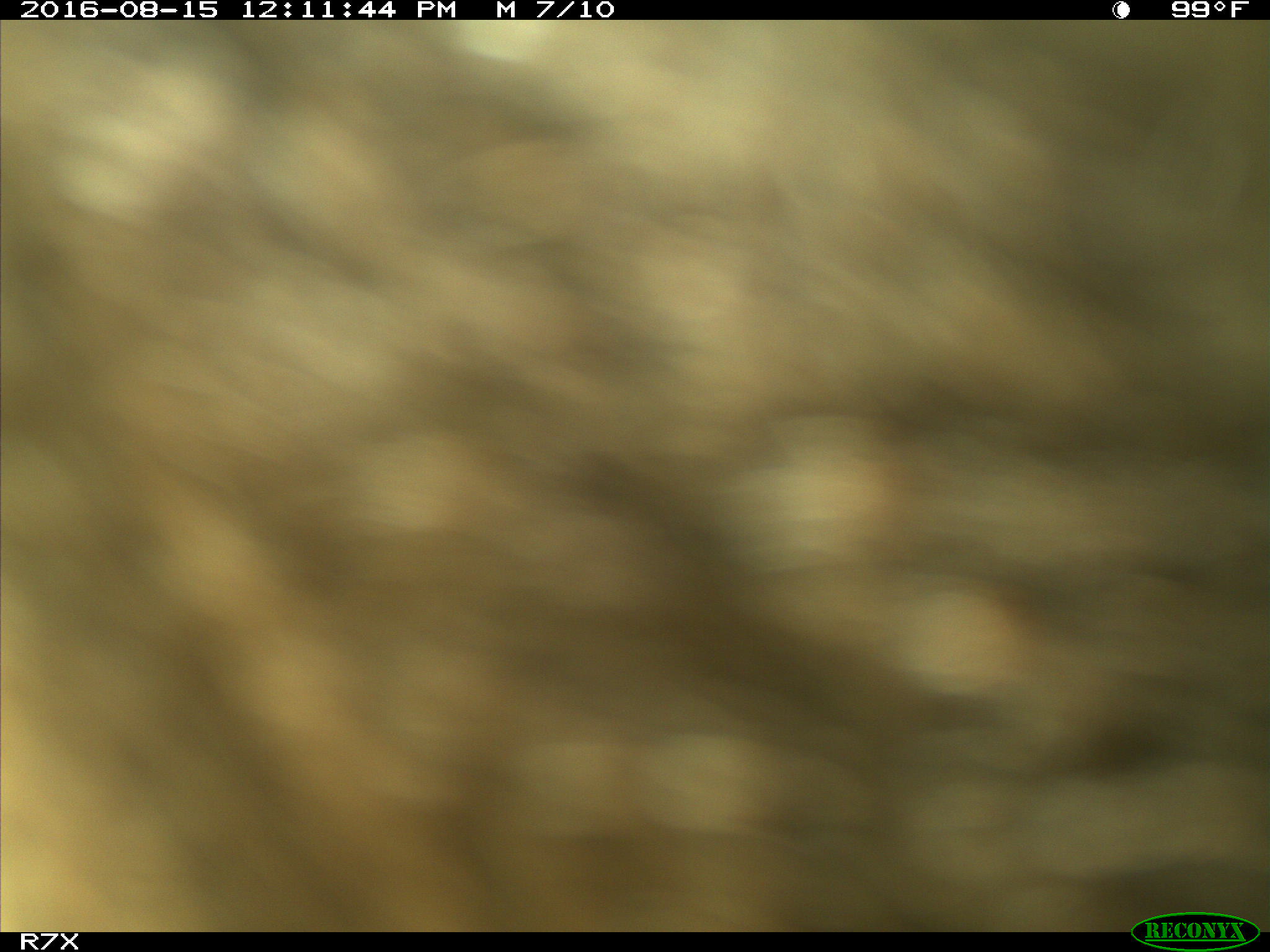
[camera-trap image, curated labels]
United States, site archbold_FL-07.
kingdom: Animalia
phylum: Chordata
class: Mammalia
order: Artiodactyla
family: Bovidae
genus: Bos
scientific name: Bos taurus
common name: domestic cow